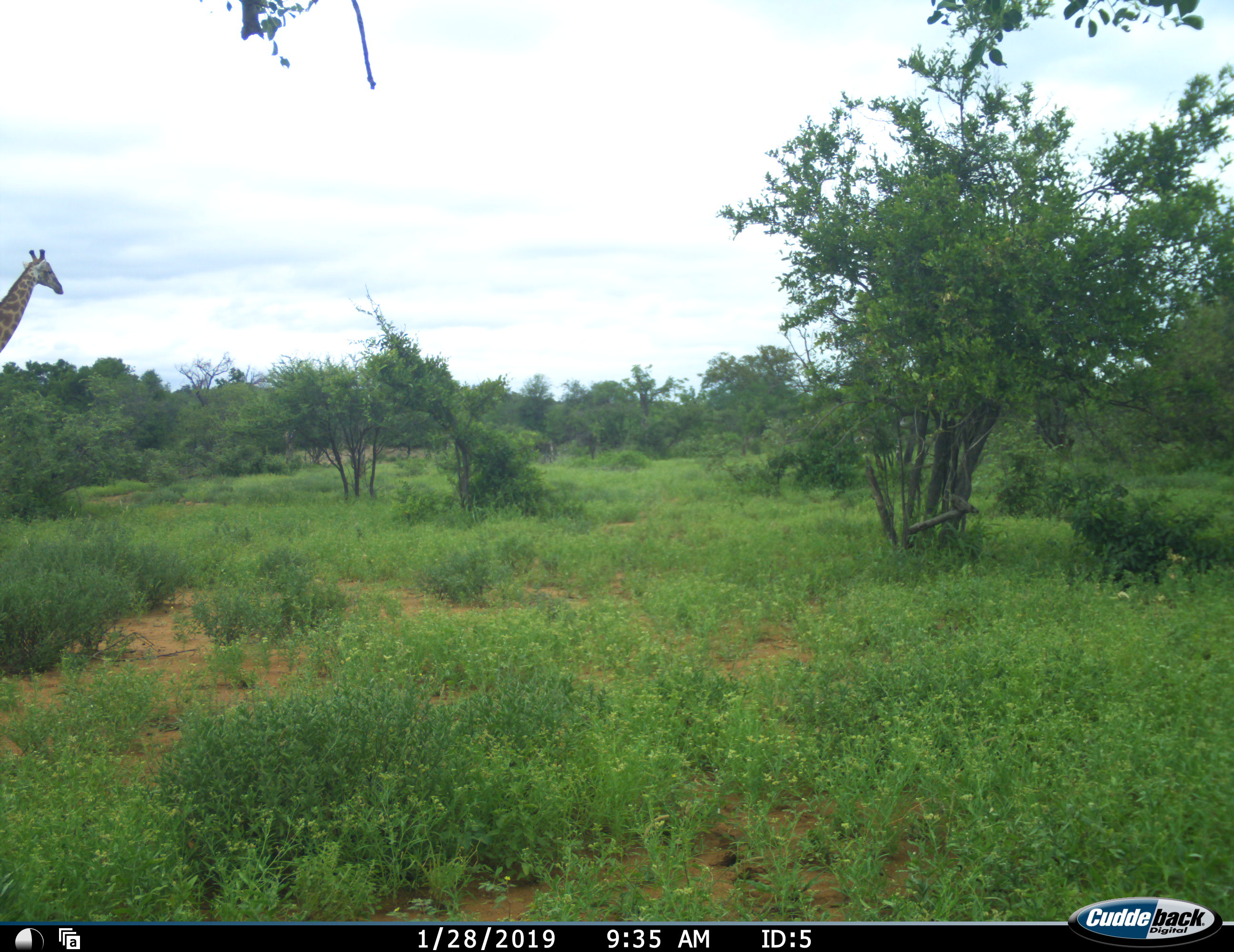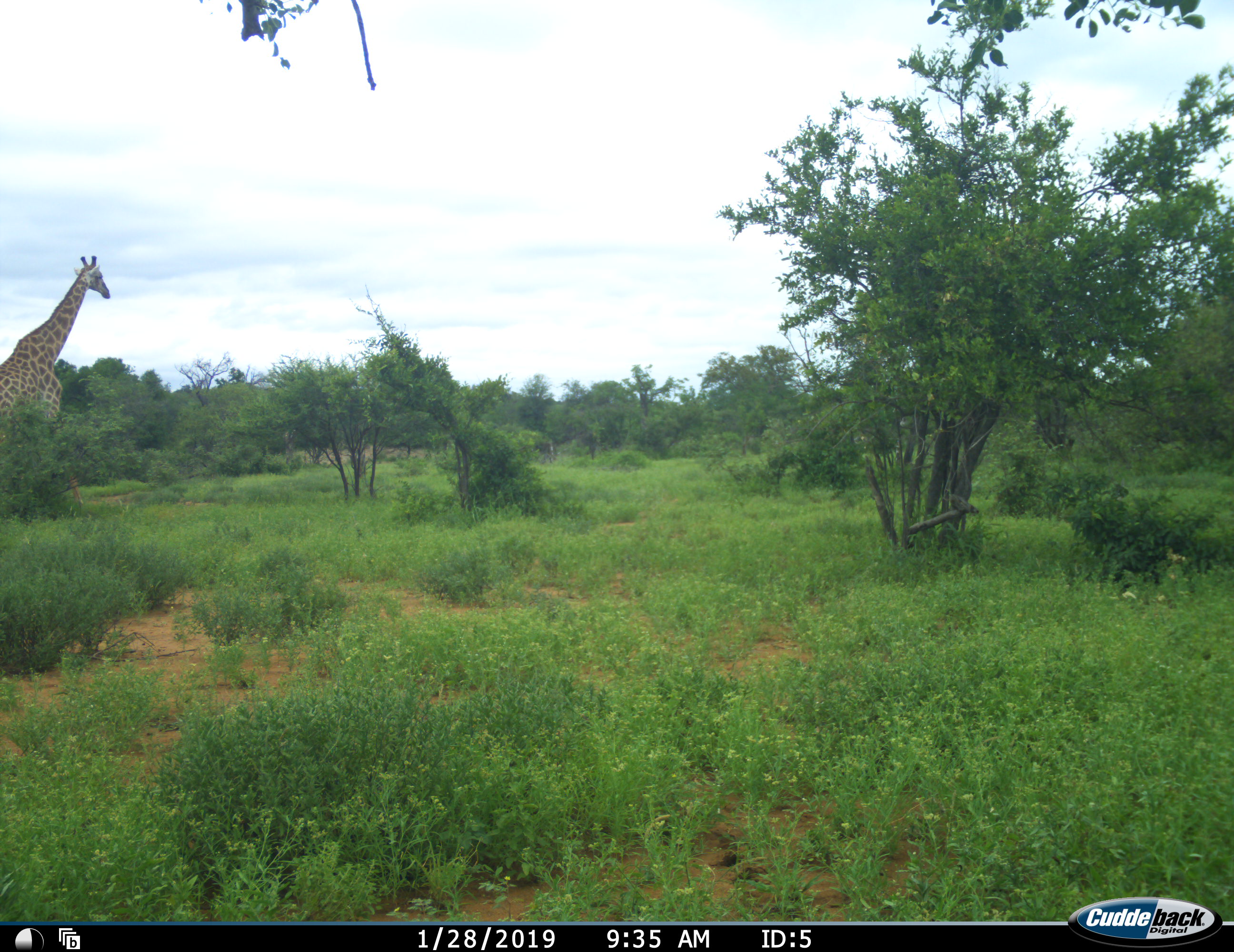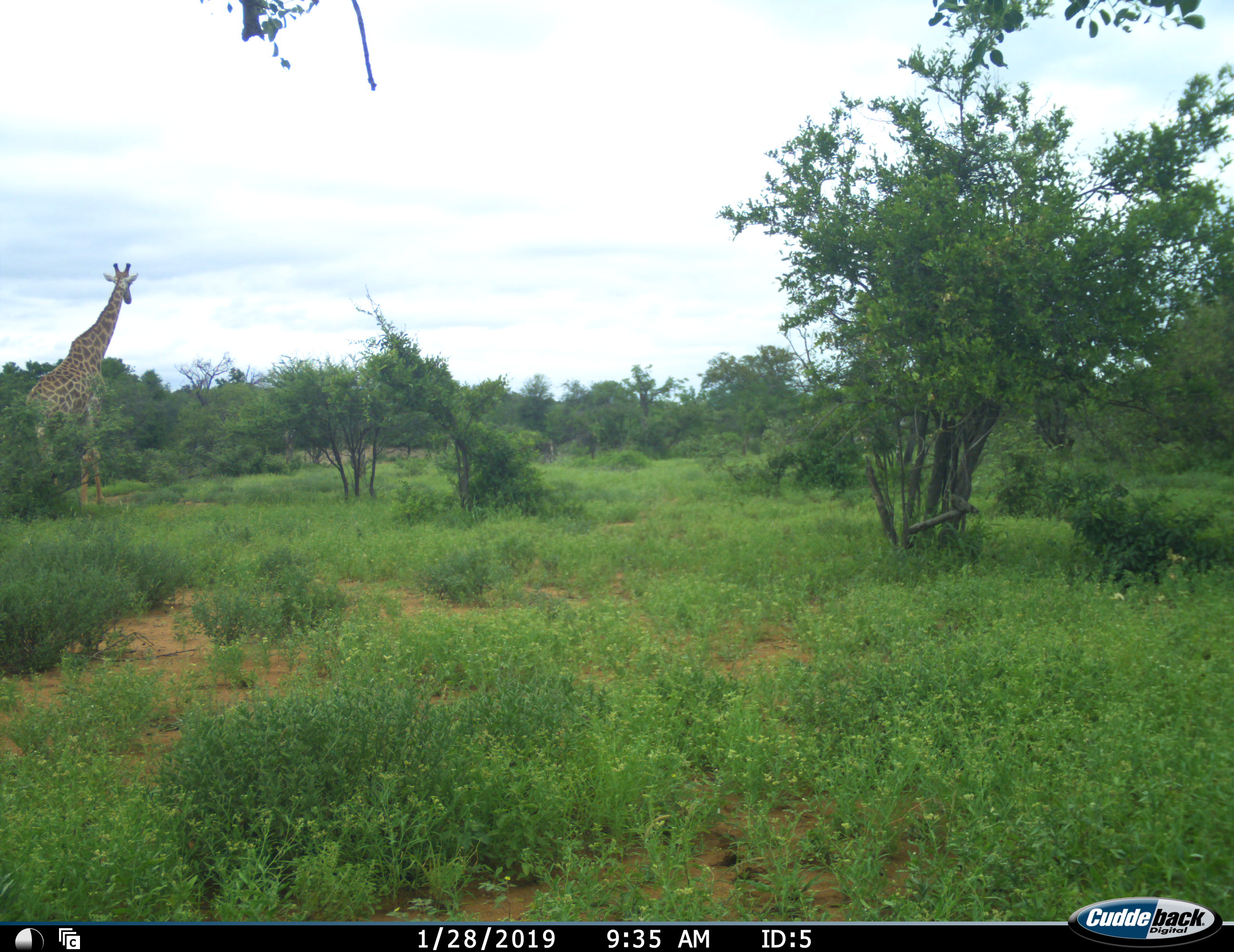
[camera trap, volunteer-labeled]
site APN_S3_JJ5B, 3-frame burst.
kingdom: Animalia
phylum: Chordata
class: Mammalia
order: Artiodactyla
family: Giraffidae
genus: Giraffa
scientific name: Giraffa camelopardalis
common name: giraffe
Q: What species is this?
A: Giraffe (Giraffa camelopardalis).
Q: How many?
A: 1.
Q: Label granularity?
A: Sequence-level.